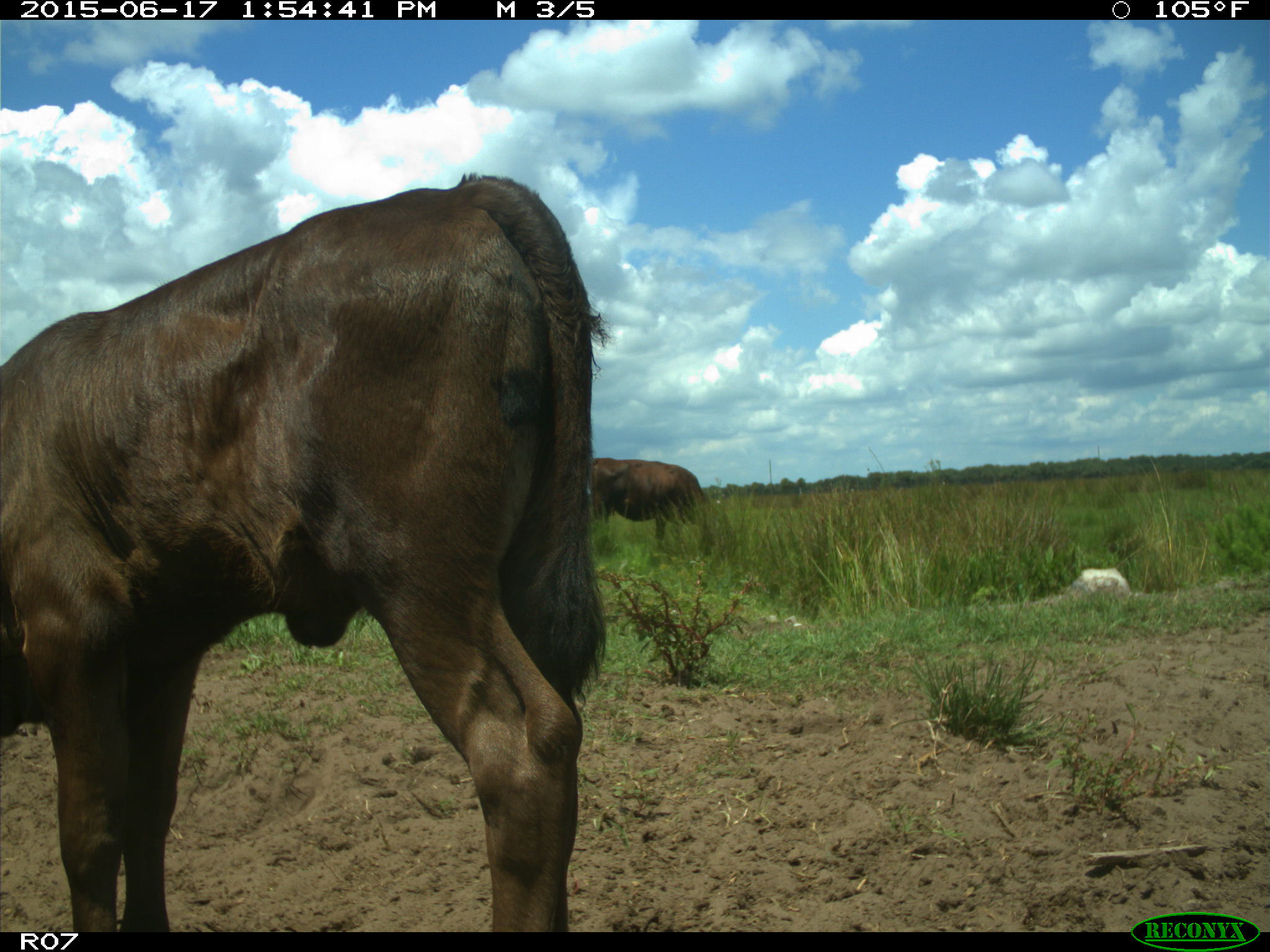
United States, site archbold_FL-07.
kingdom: Animalia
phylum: Chordata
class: Mammalia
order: Artiodactyla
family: Bovidae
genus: Bos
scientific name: Bos taurus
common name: domestic cow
Bos taurus (domestic cow).